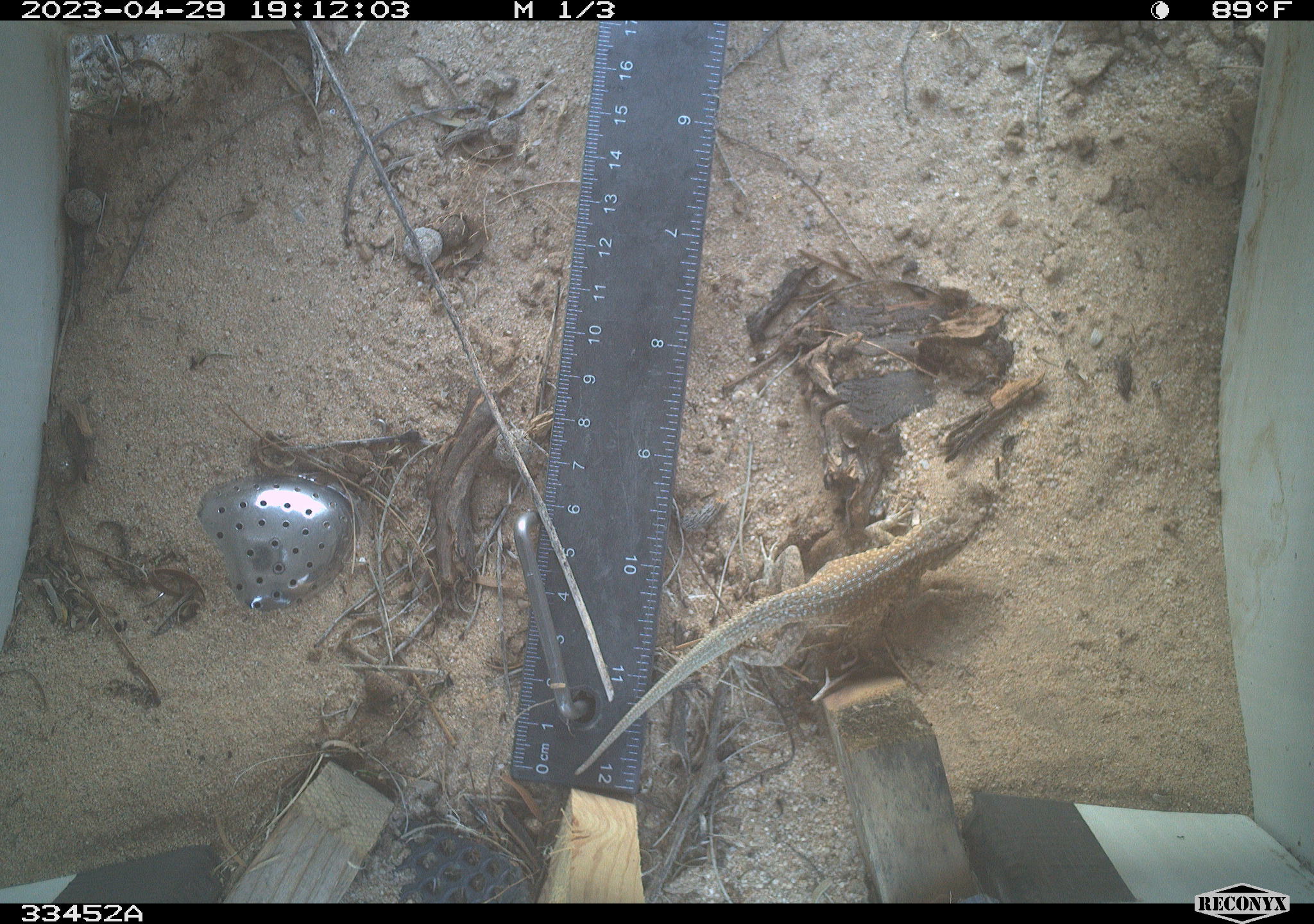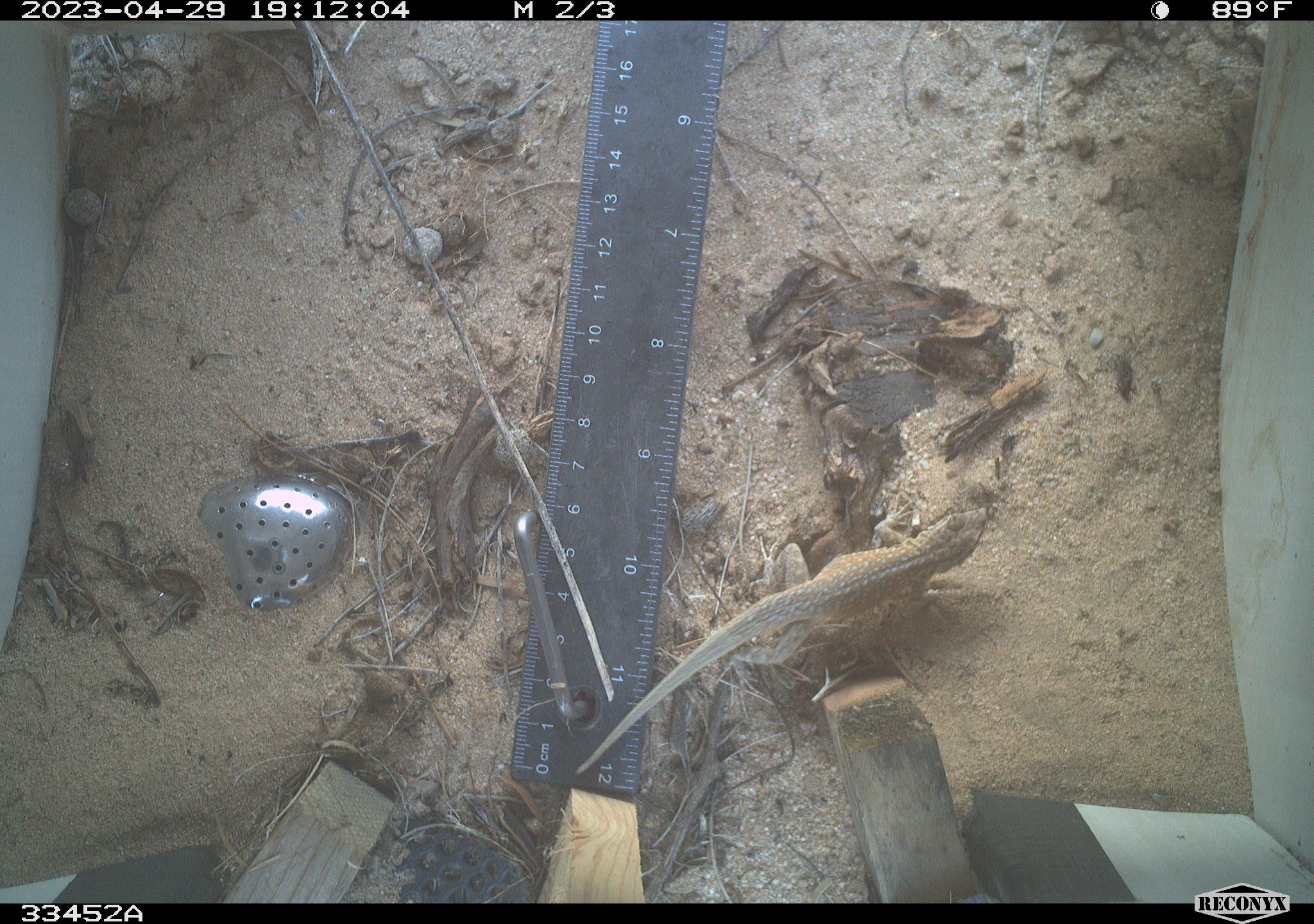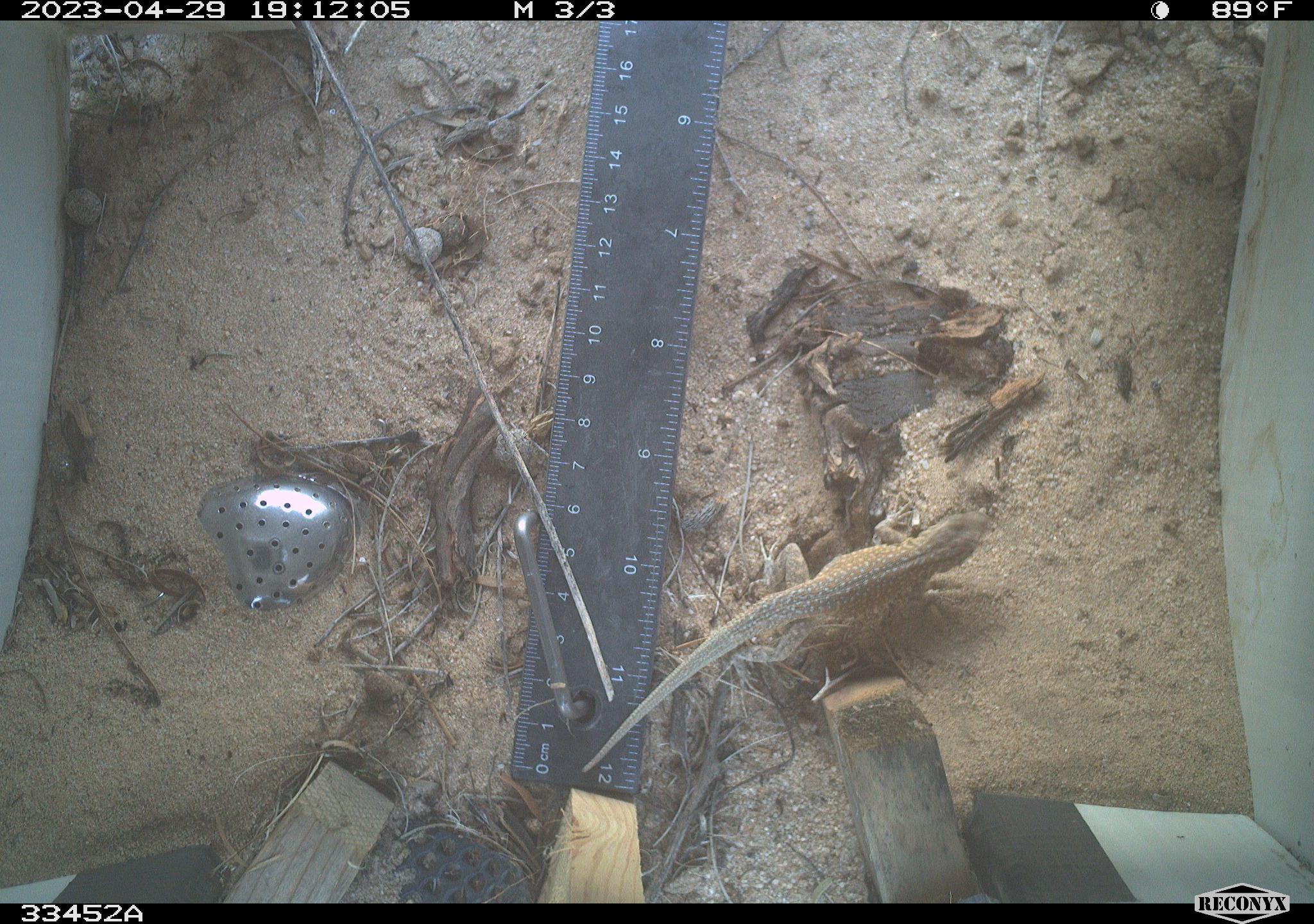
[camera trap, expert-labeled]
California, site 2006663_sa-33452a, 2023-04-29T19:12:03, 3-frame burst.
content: unidentified animal